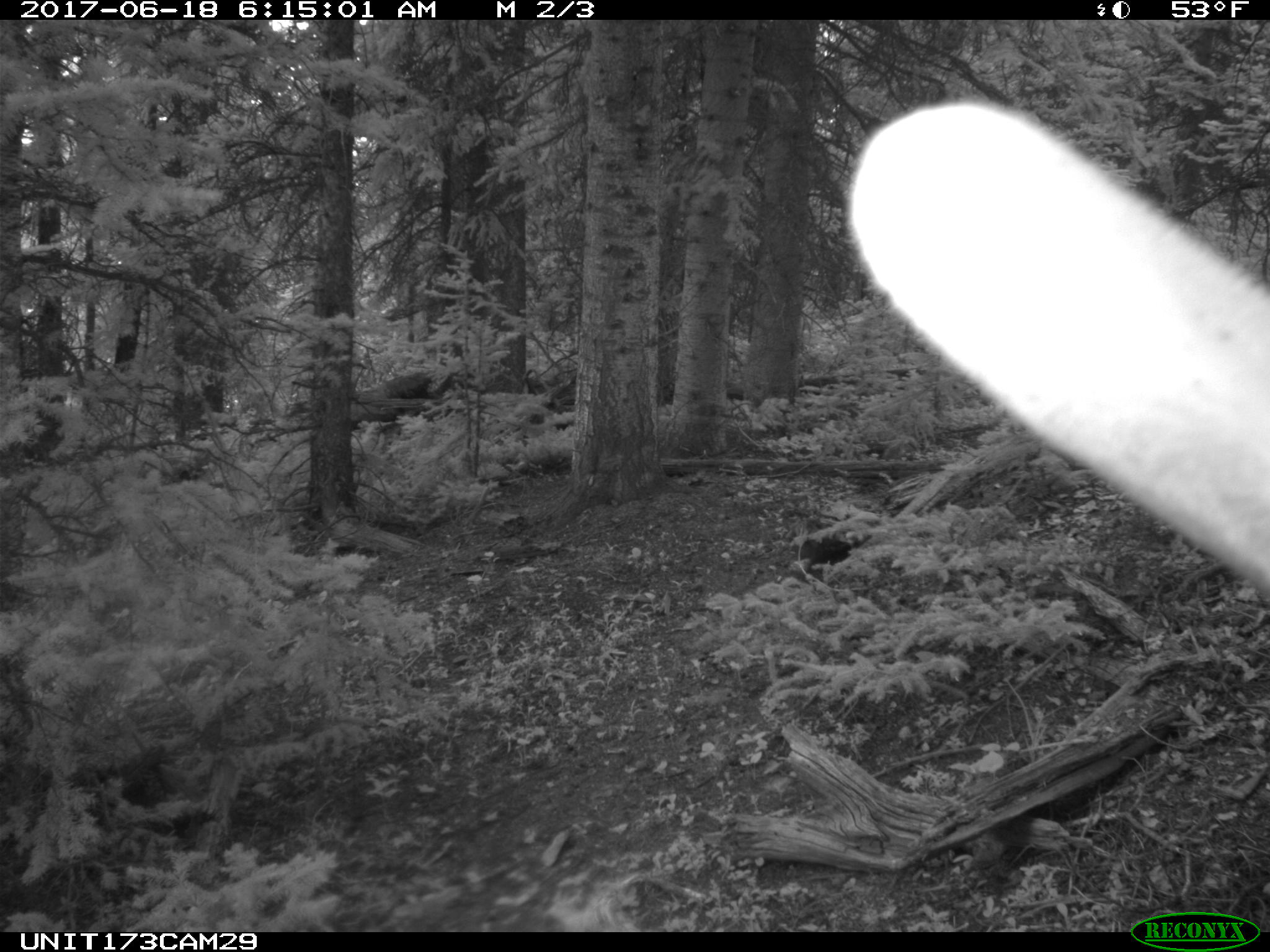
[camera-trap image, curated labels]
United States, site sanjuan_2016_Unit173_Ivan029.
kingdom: Animalia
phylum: Chordata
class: Mammalia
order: Artiodactyla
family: Cervidae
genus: Cervus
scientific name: Cervus elaphus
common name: red deer